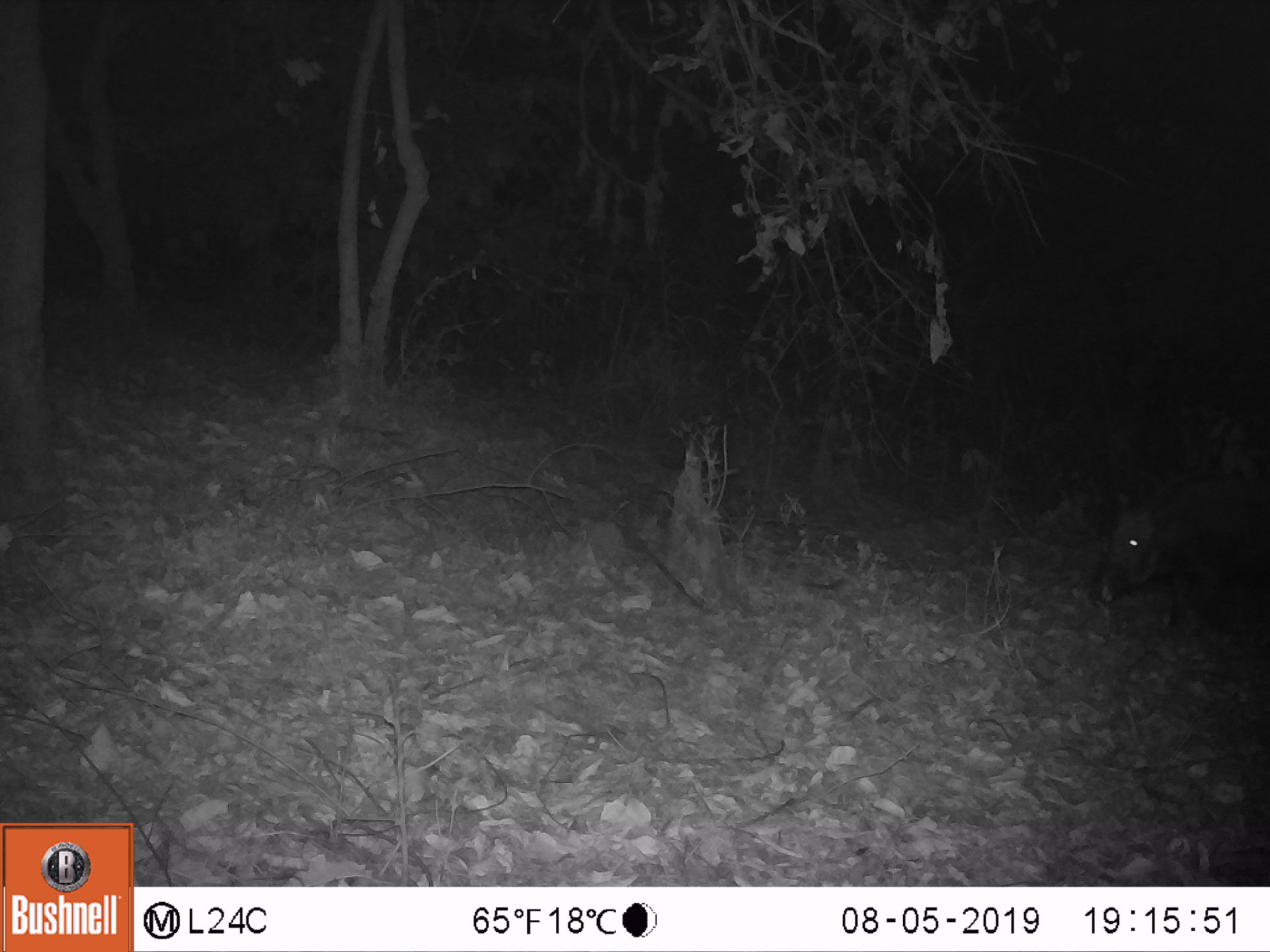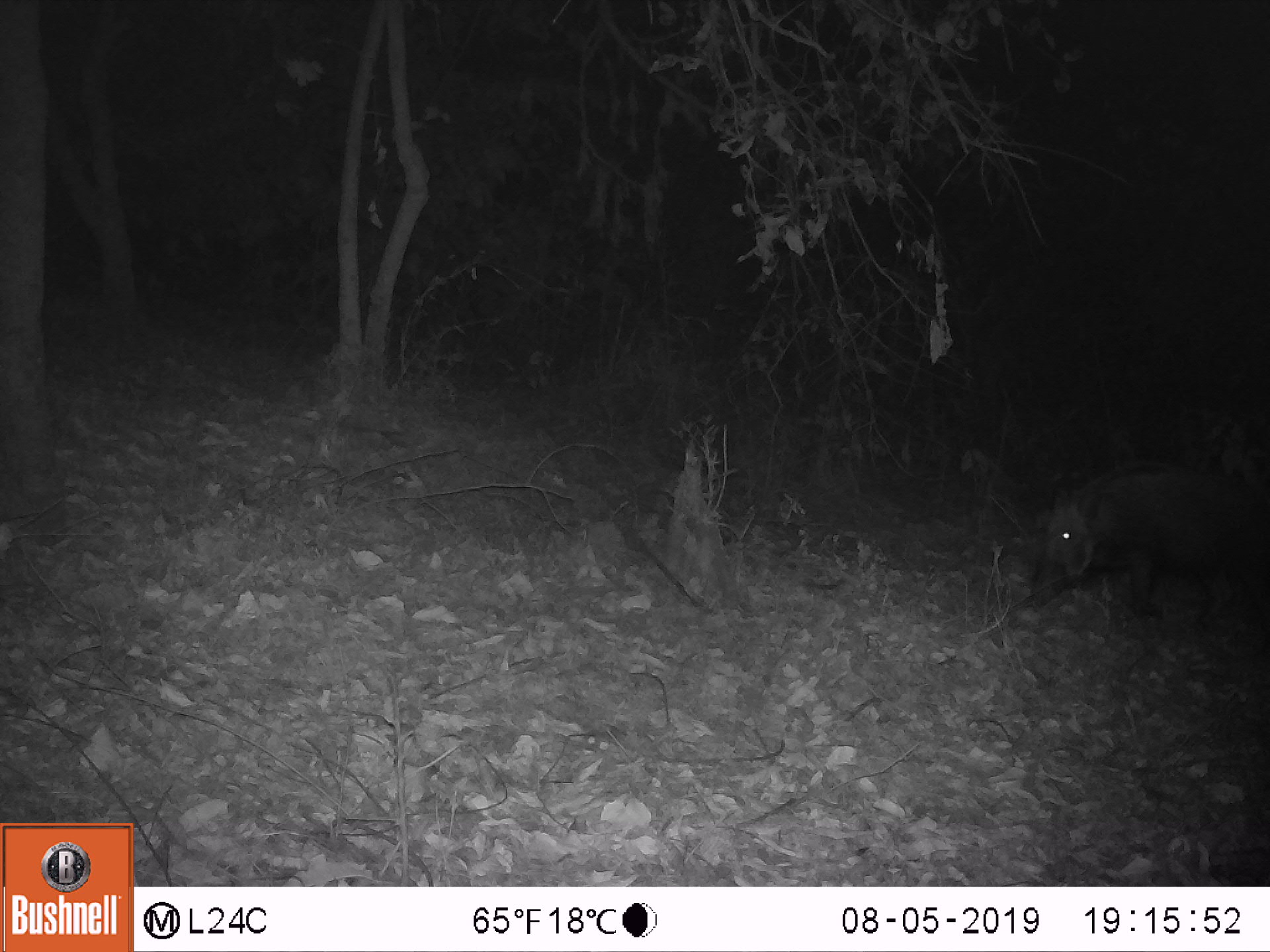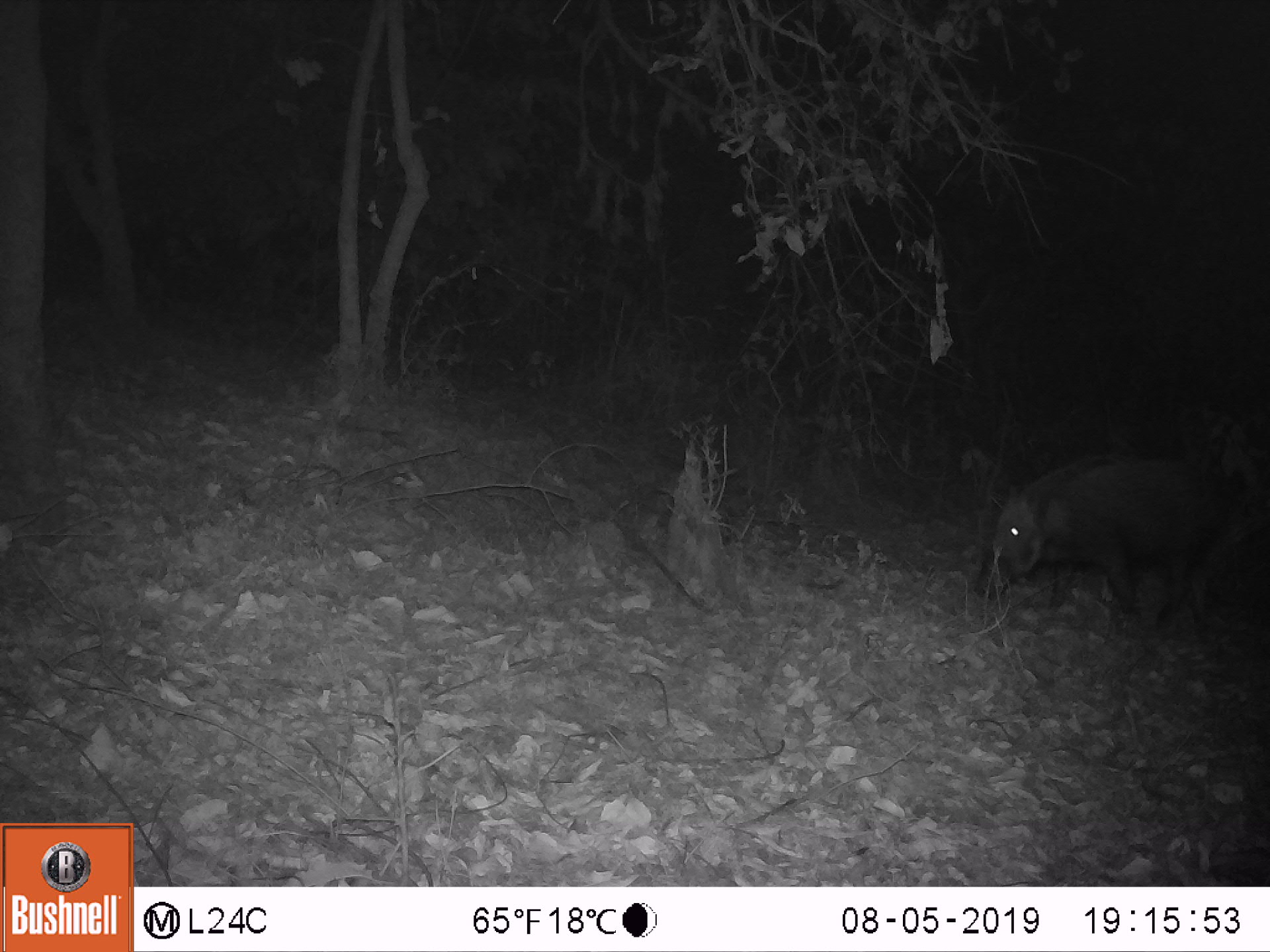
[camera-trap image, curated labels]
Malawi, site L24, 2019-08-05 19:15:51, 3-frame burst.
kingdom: Animalia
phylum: Chordata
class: Mammalia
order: Artiodactyla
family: Suidae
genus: Potamochoerus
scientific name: Potamochoerus larvatus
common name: bushpig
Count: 1.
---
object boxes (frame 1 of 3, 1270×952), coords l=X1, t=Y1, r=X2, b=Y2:
bushpig: l=1082, t=464, r=1263, b=631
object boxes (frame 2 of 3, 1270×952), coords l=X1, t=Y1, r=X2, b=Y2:
bushpig: l=1041, t=453, r=1263, b=617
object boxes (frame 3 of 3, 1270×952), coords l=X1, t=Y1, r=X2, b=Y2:
bushpig: l=975, t=442, r=1261, b=616